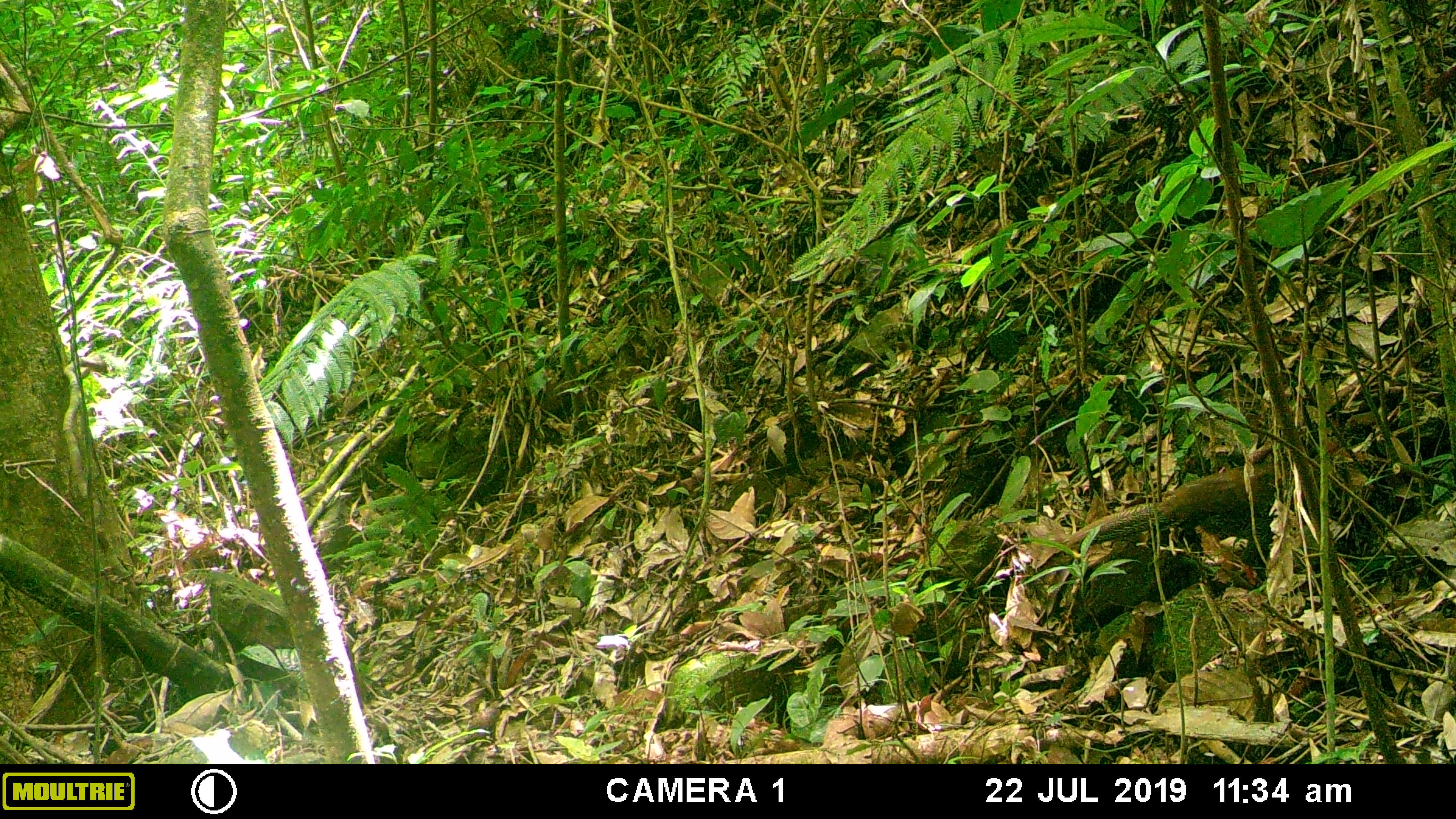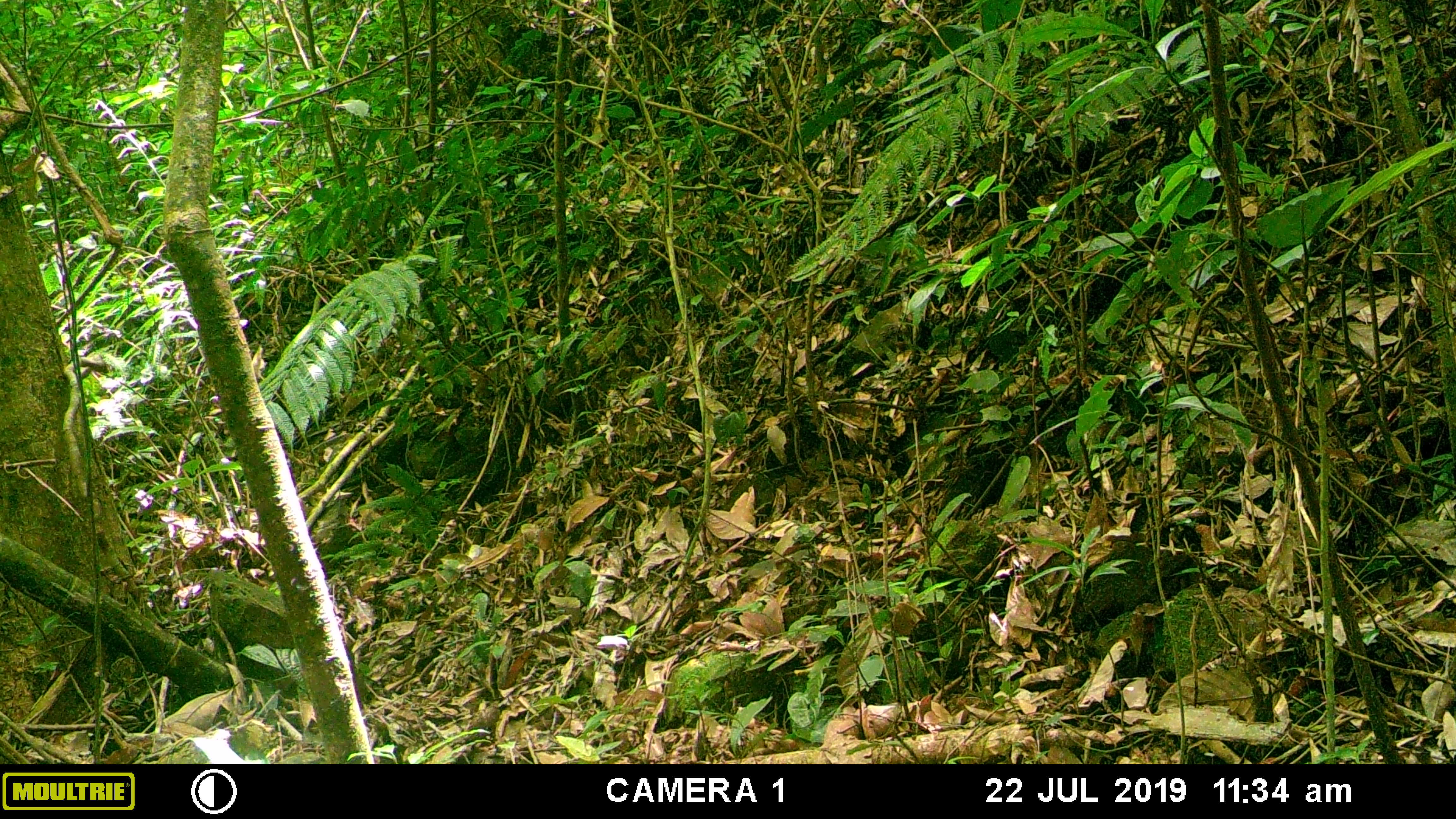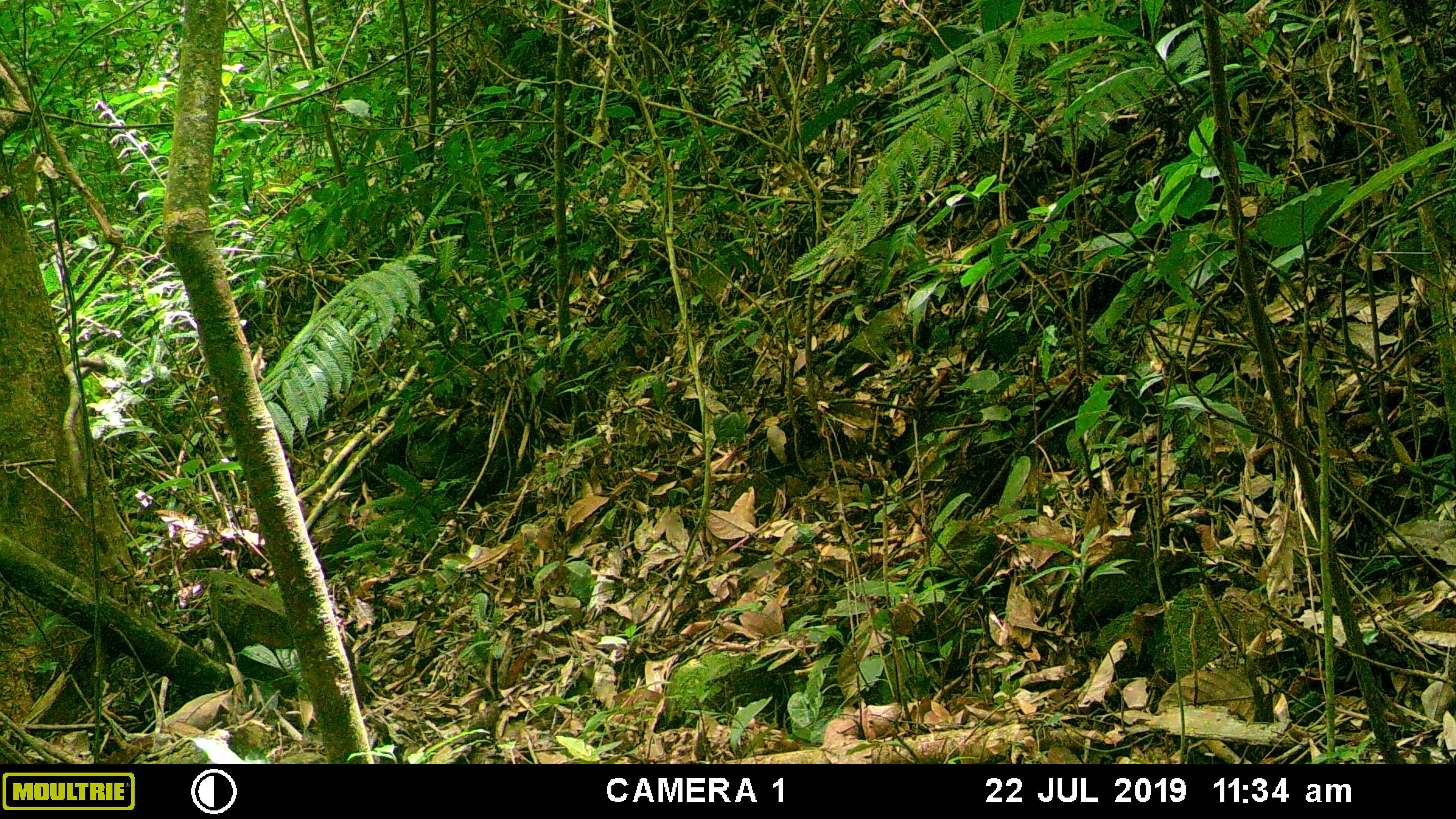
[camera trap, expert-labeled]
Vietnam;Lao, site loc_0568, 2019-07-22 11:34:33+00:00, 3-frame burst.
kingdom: Animalia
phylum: Chordata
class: Aves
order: Galliformes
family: Phasianidae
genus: Lophura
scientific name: Lophura nycthemera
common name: silver pheasant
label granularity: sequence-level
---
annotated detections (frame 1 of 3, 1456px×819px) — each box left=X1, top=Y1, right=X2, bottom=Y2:
silver pheasant: left=1066, top=464, right=1282, bottom=551